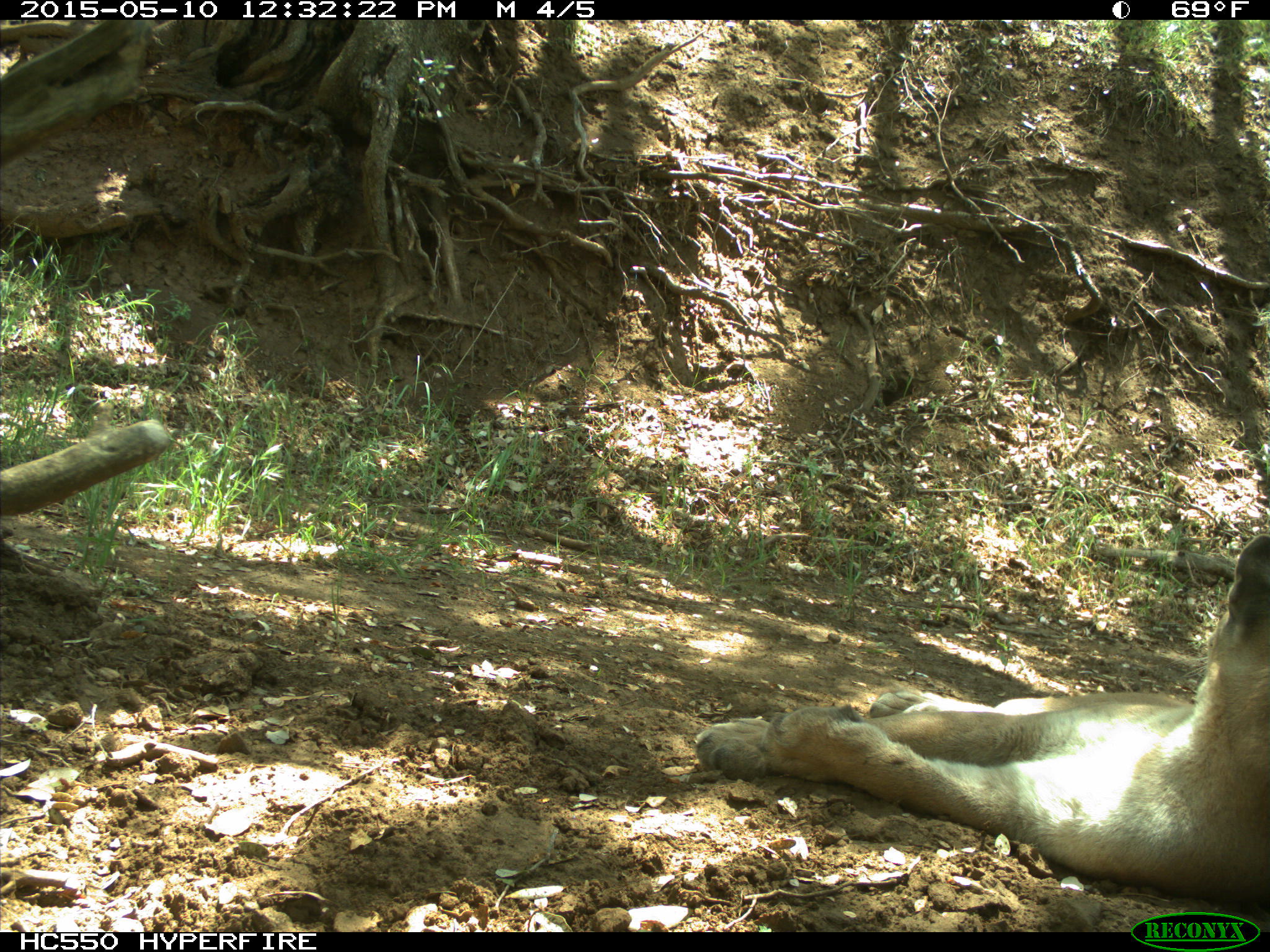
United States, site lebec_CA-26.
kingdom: Animalia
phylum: Chordata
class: Mammalia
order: Carnivora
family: Felidae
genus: Puma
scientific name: Puma concolor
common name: mountain lion